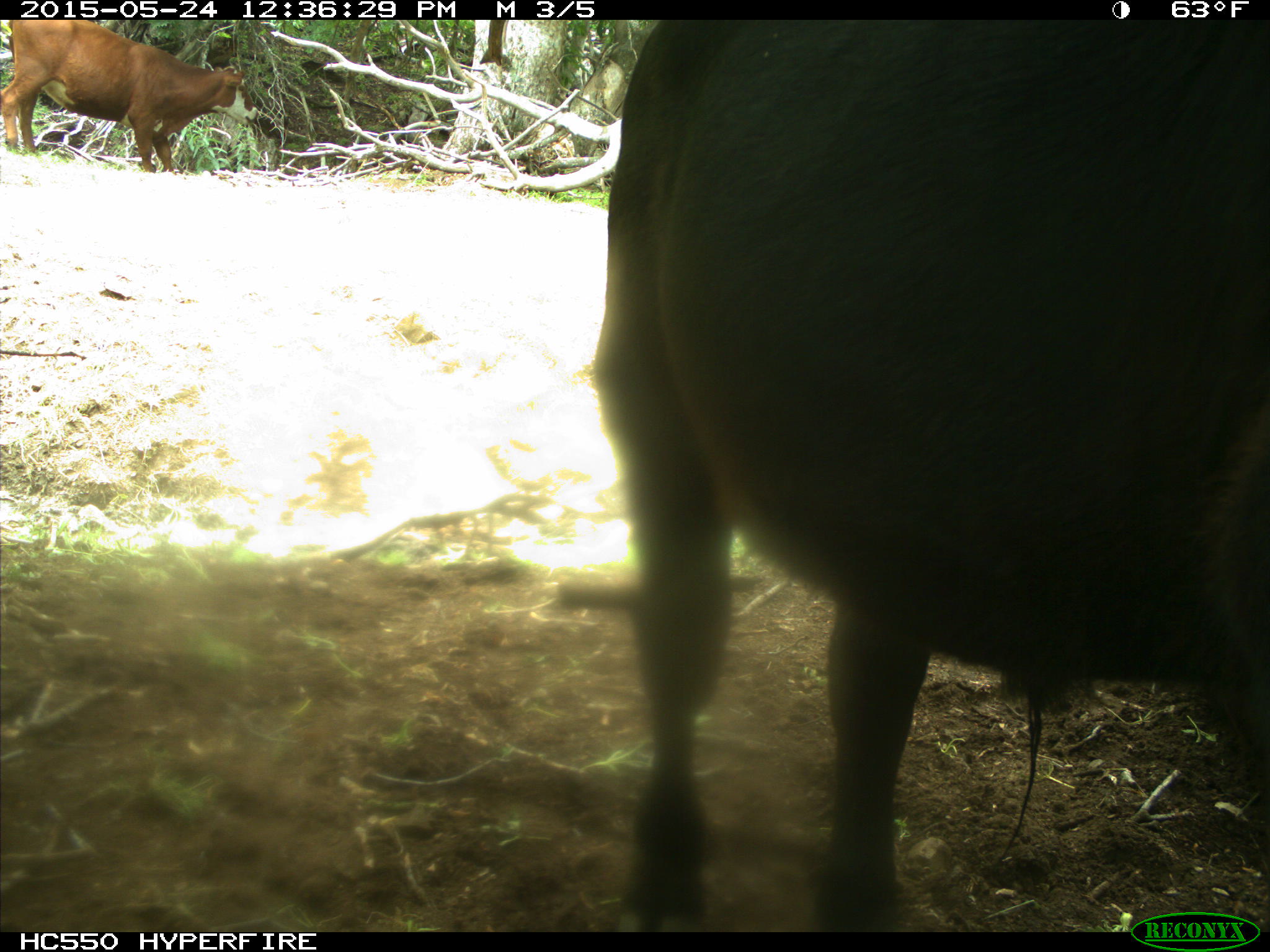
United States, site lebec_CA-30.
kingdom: Animalia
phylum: Chordata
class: Mammalia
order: Artiodactyla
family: Bovidae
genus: Bos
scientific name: Bos taurus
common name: domestic cow